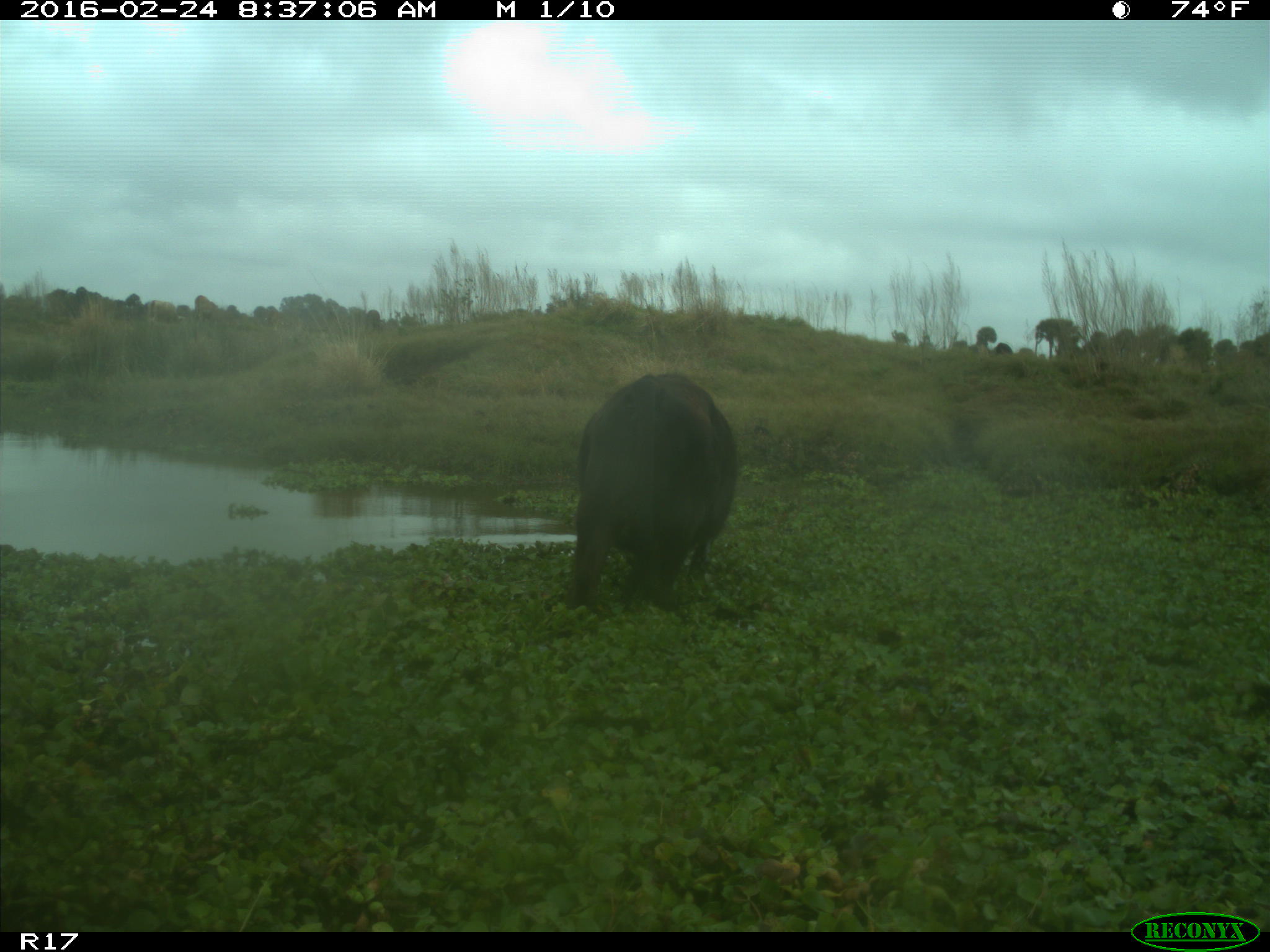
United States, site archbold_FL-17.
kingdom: Animalia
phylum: Chordata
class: Mammalia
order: Artiodactyla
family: Bovidae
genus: Bos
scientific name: Bos taurus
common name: domestic cow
Bos taurus (domestic cow).